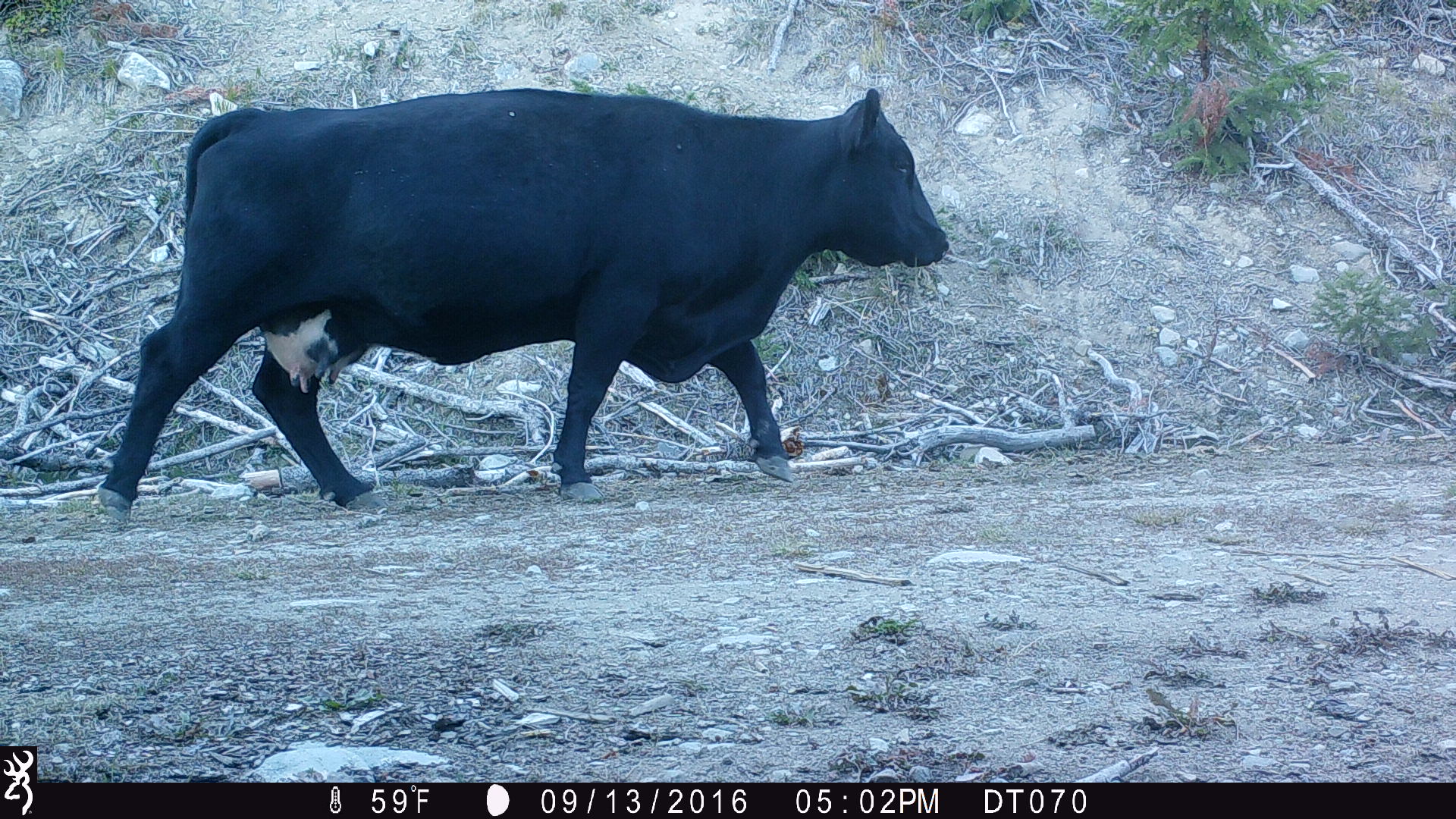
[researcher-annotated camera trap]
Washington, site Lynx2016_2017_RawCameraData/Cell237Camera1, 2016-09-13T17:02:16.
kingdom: Animalia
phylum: Chordata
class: Mammalia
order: Artiodactyla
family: Bovidae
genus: Bos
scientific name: Bos taurus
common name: domestic cattle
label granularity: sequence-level